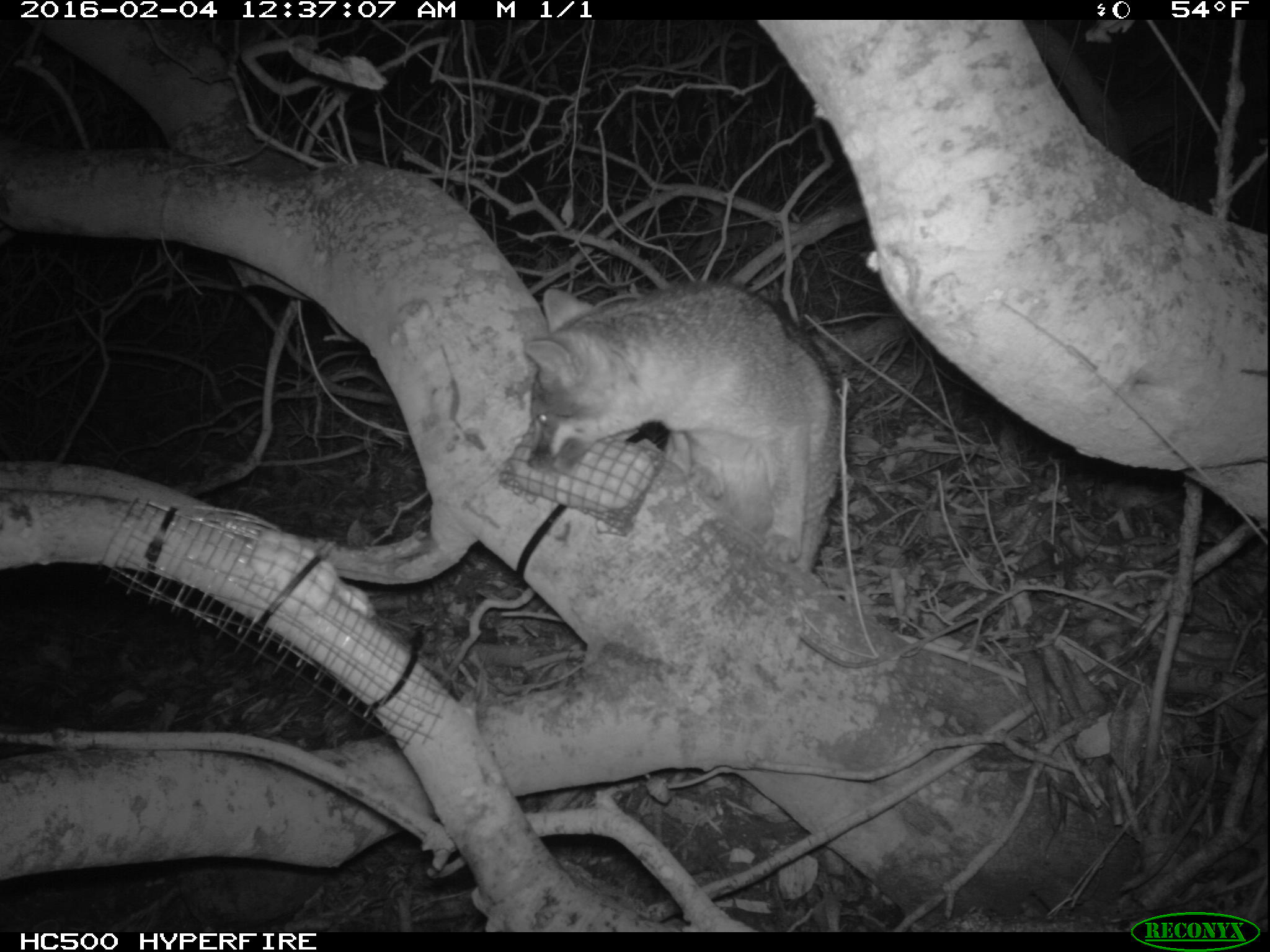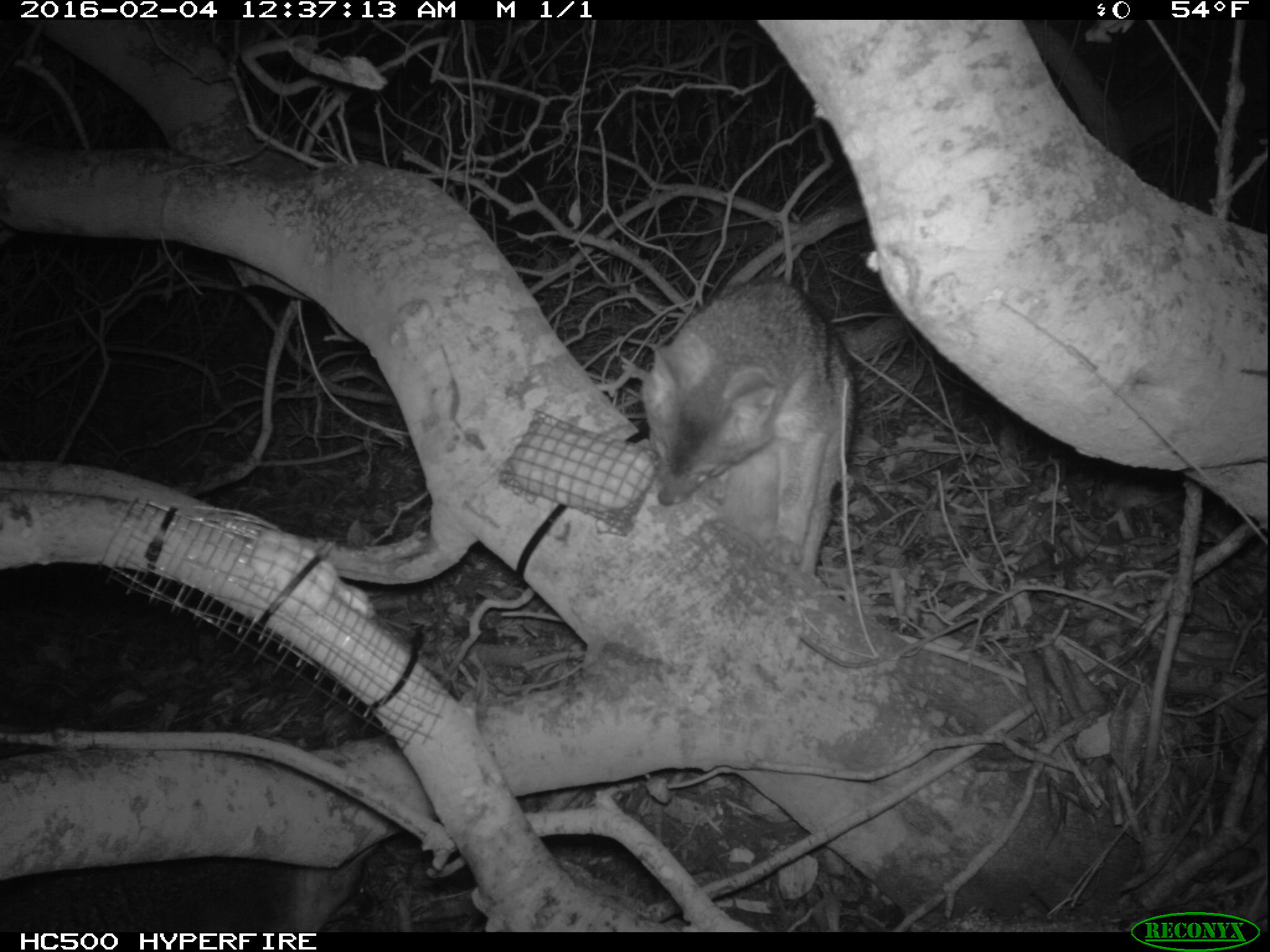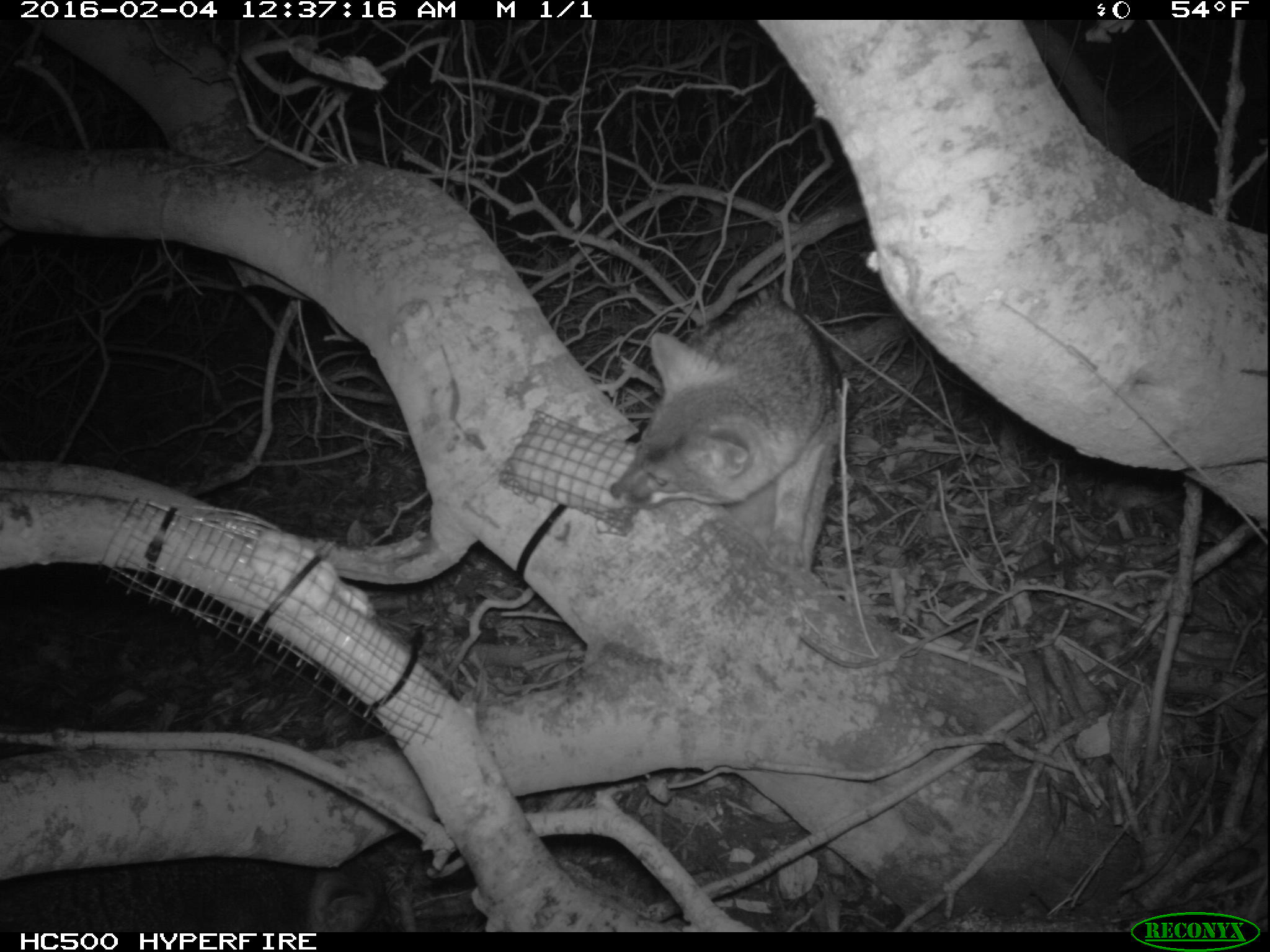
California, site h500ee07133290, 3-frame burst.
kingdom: Animalia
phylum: Chordata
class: Mammalia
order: Carnivora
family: Canidae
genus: Urocyon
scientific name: Urocyon littoralis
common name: island fox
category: fox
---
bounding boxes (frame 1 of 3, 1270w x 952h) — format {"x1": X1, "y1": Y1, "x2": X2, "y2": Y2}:
fox: {"x1": 527, "y1": 280, "x2": 841, "y2": 571}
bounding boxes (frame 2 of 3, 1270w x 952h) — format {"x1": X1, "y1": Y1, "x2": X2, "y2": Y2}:
fox: {"x1": 641, "y1": 276, "x2": 858, "y2": 575}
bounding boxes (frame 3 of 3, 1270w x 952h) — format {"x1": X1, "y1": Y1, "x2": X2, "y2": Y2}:
fox: {"x1": 611, "y1": 301, "x2": 843, "y2": 571}; {"x1": 0, "y1": 842, "x2": 391, "y2": 932}